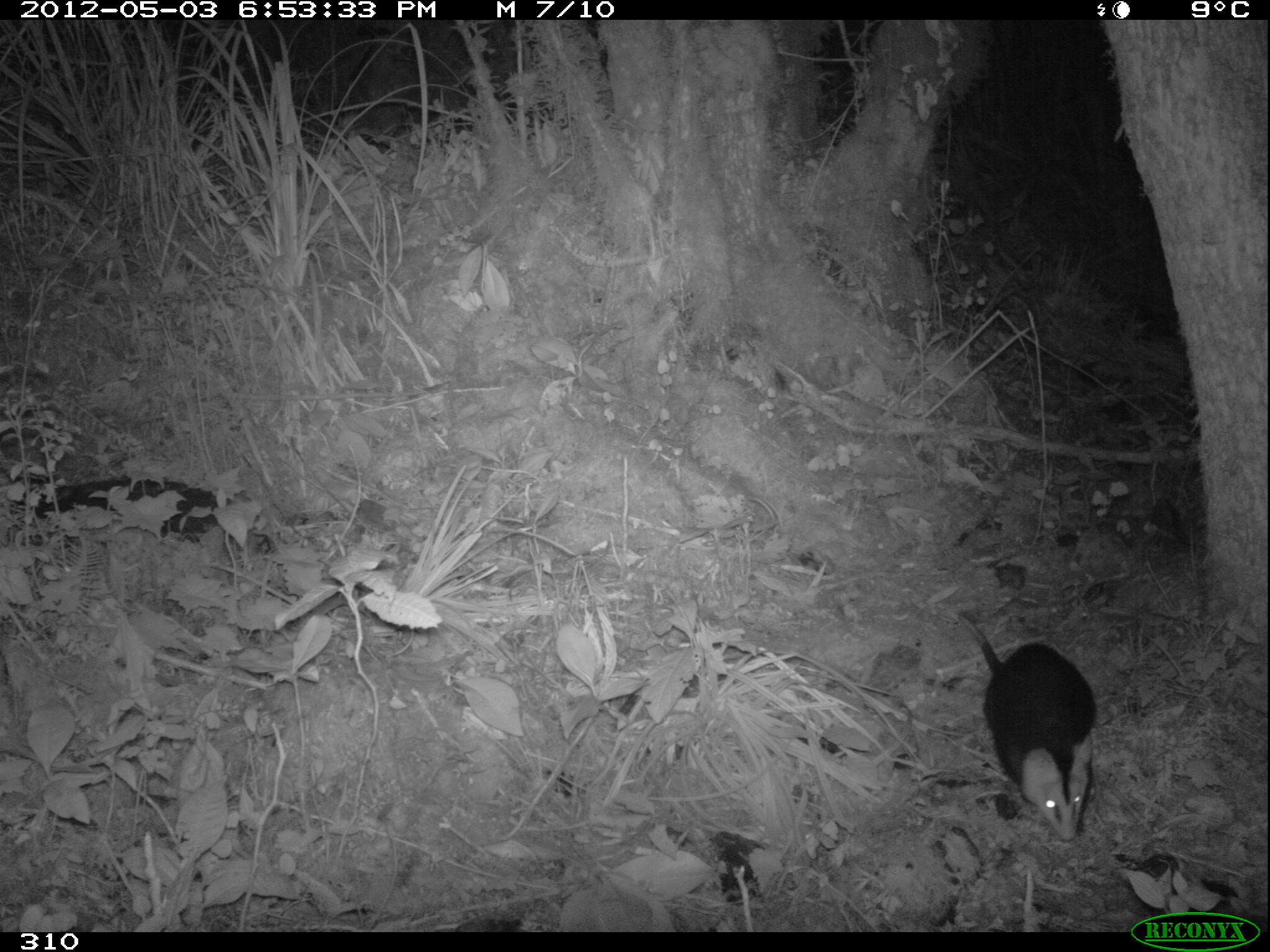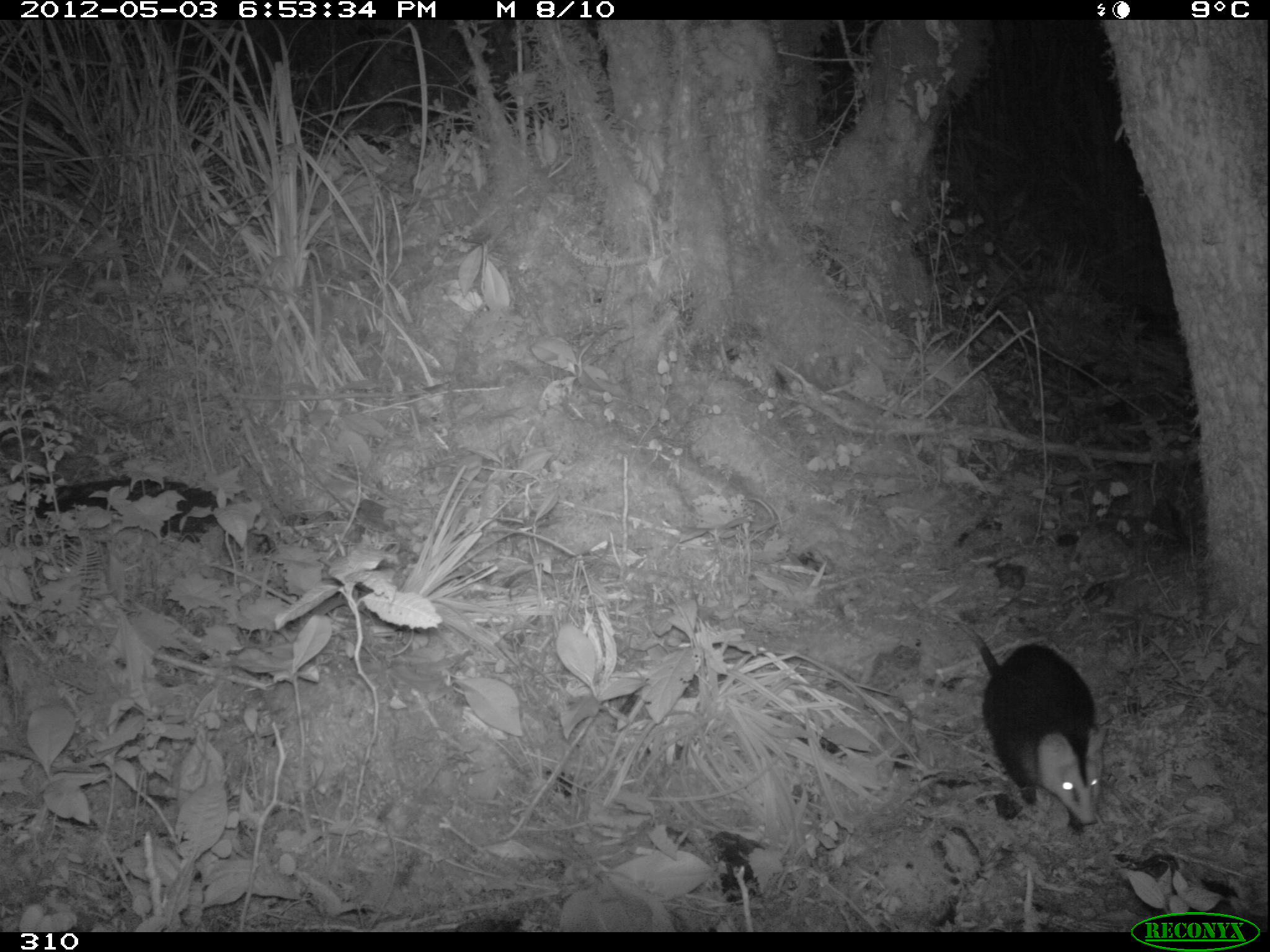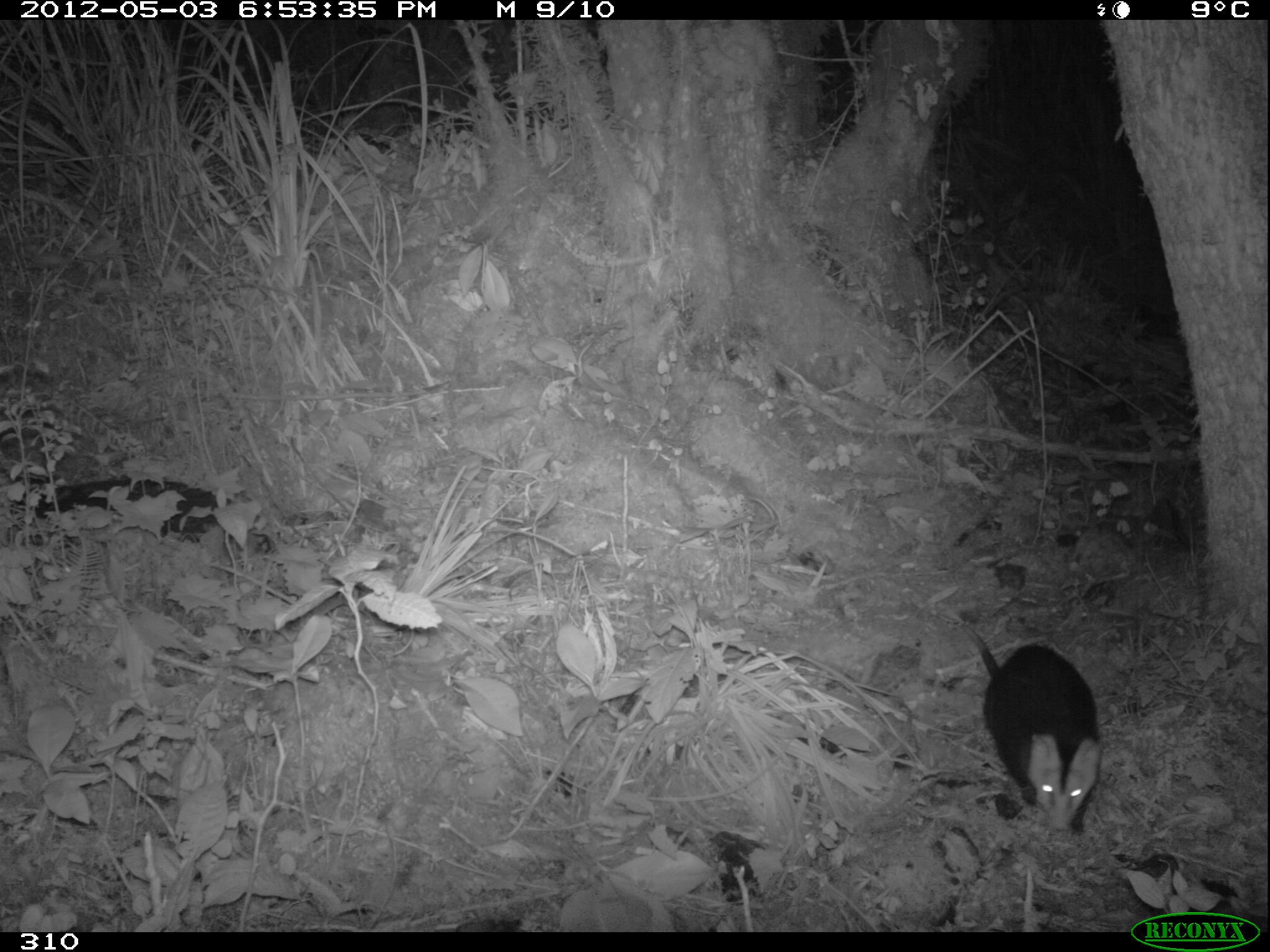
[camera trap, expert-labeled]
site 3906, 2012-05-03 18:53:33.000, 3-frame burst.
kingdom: Animalia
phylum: Chordata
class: Mammalia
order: Didelphimorphia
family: Didelphidae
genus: Didelphis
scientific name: Didelphis pernigra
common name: andean white-eared opossum